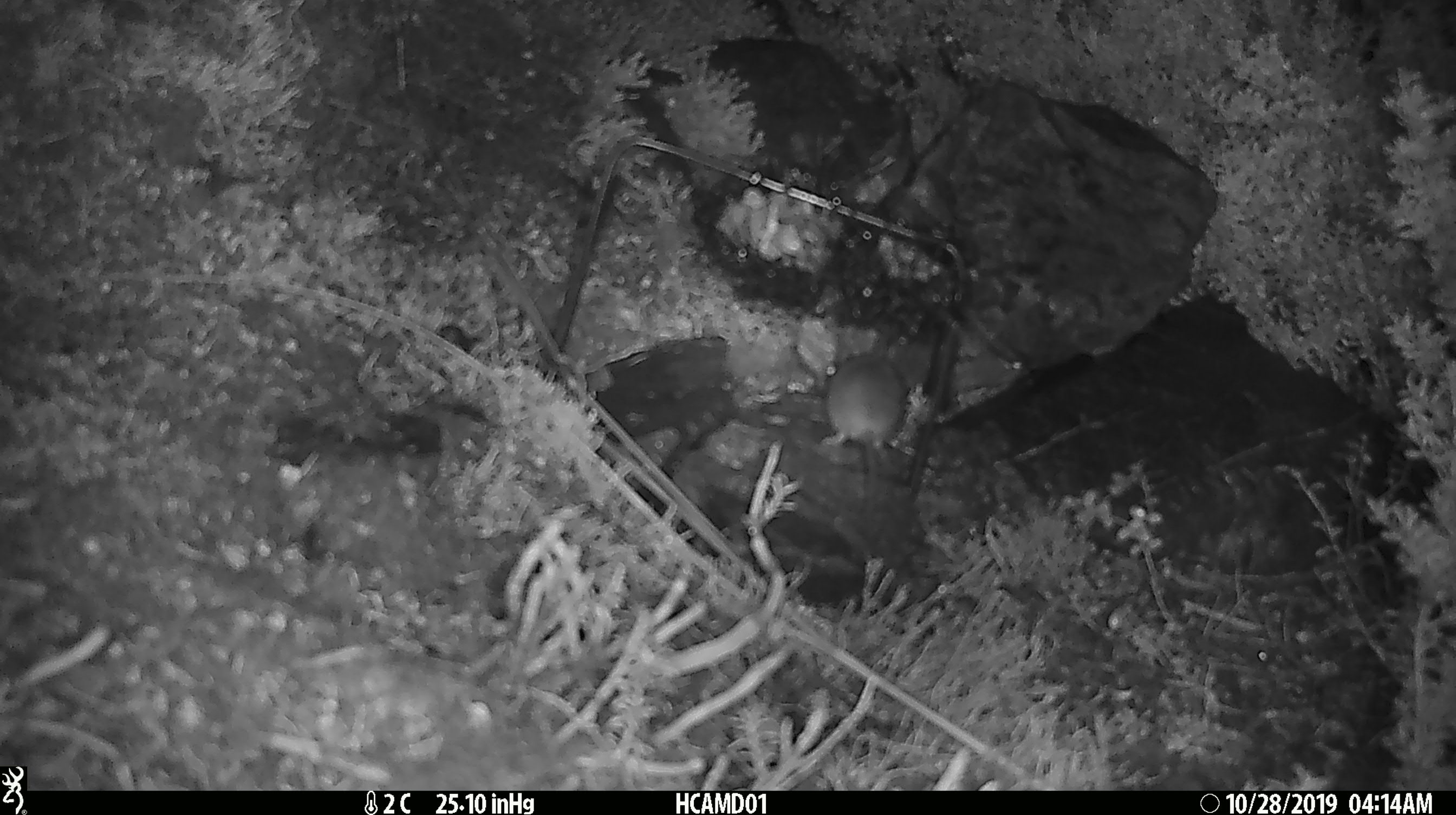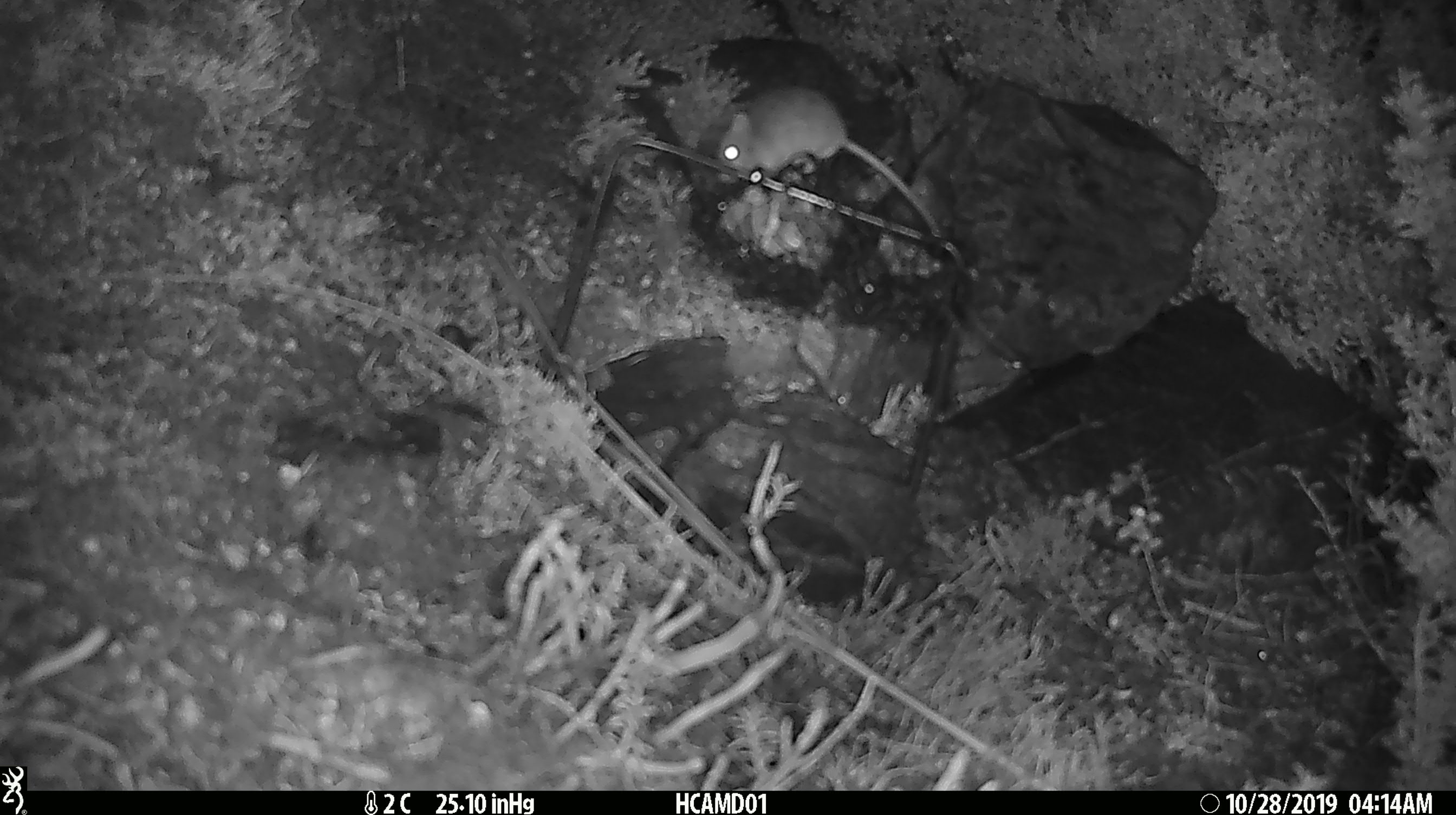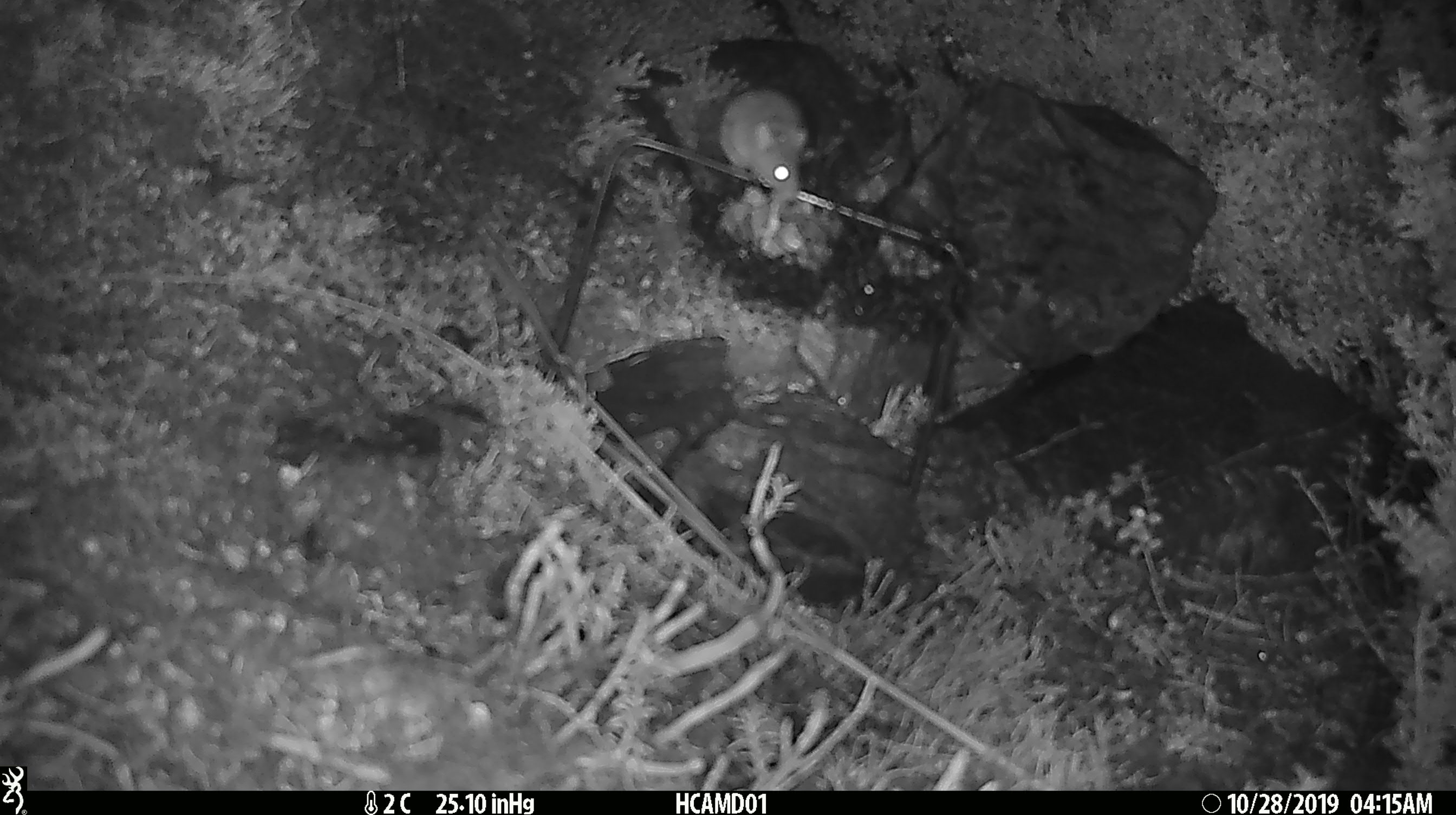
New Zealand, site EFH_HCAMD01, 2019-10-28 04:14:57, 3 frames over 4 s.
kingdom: Animalia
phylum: Chordata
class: Mammalia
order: Rodentia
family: Muridae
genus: Mus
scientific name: Mus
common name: mouse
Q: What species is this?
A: Mouse (Mus).